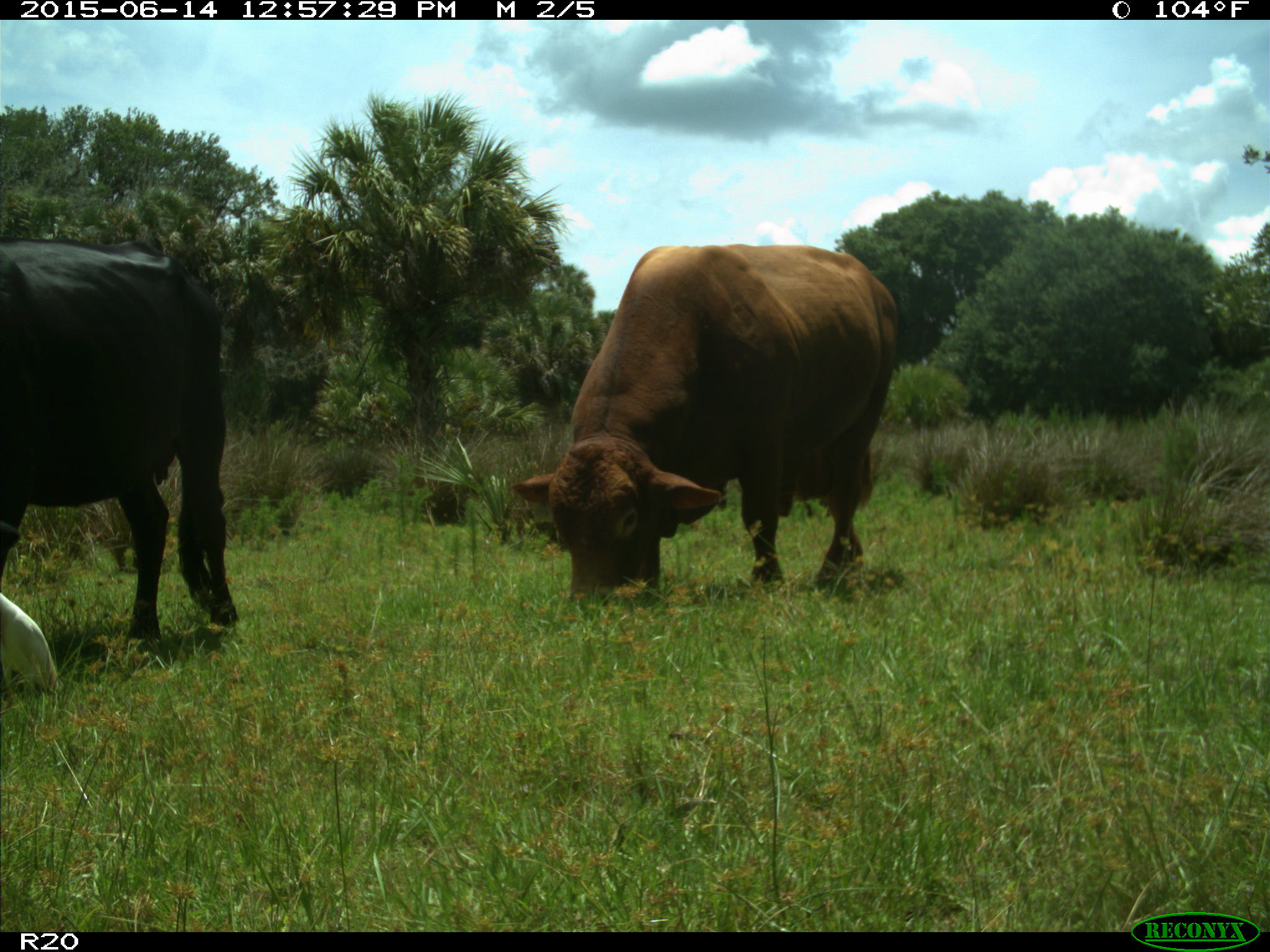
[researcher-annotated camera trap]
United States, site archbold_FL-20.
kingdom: Animalia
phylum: Chordata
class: Mammalia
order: Artiodactyla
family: Bovidae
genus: Bos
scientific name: Bos taurus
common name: domestic cow